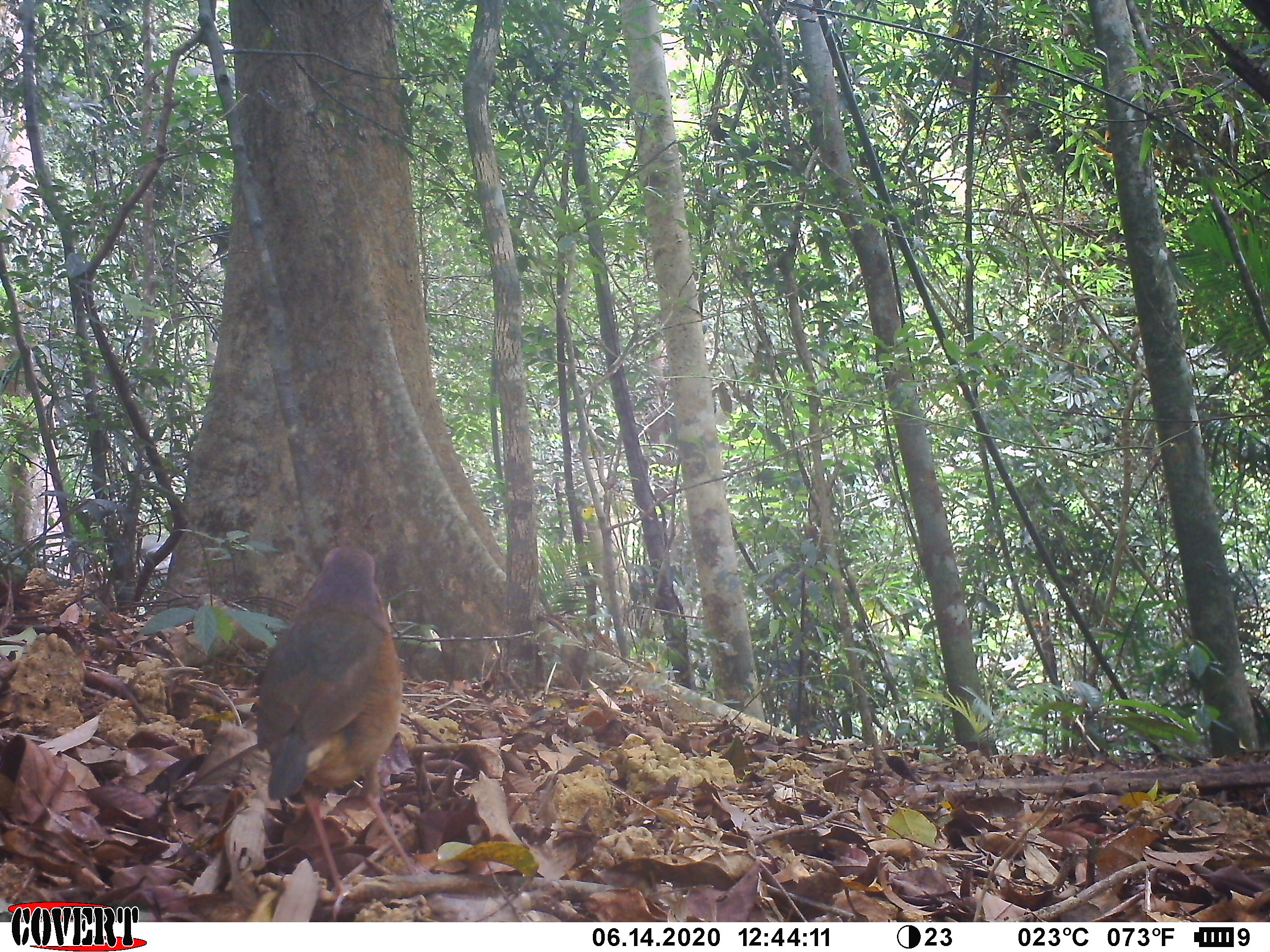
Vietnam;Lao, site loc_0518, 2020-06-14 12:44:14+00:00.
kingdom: Animalia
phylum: Chordata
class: Aves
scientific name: Aves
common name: bird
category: unidentified bird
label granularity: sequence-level